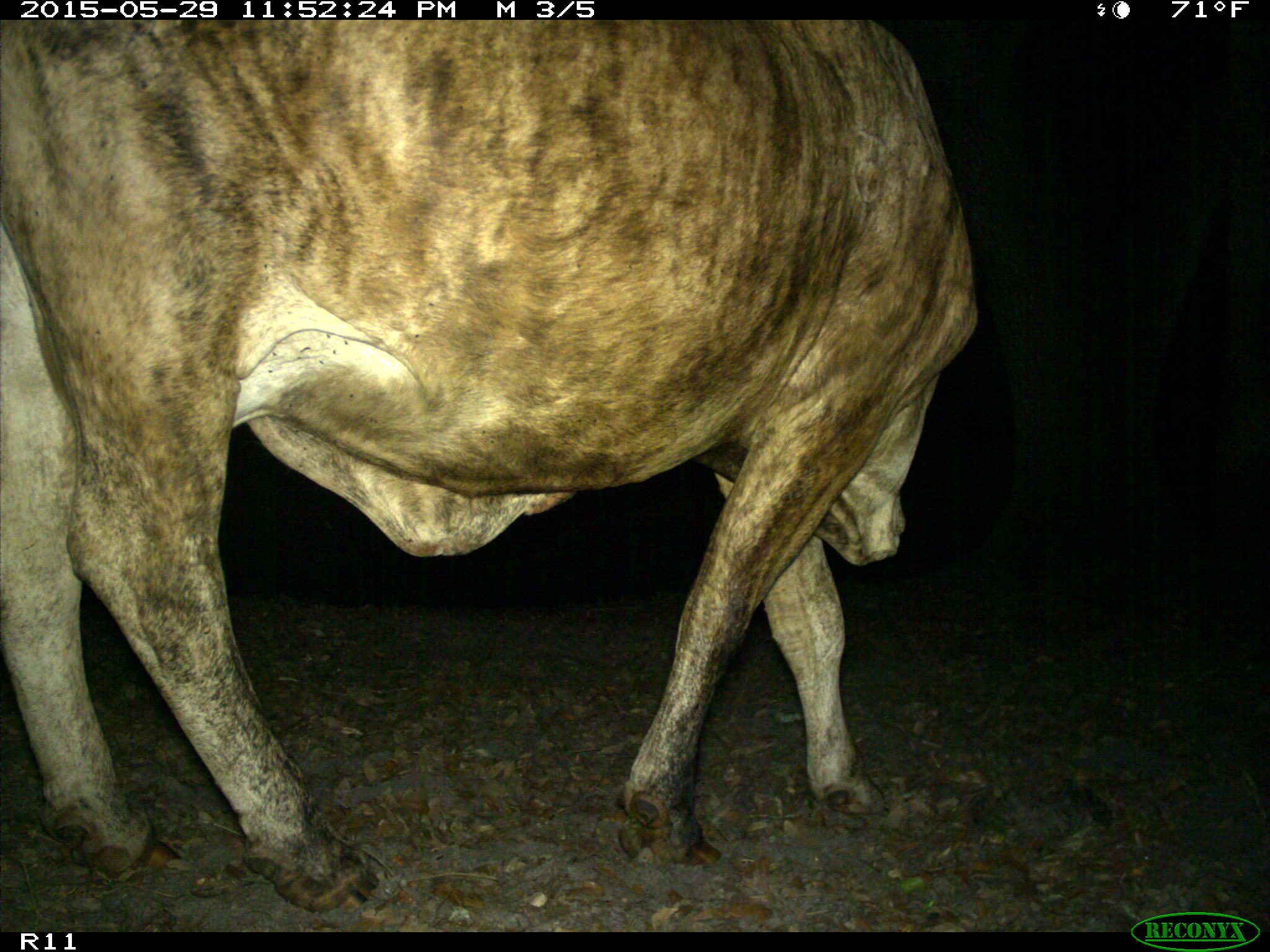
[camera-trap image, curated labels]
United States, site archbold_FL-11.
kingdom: Animalia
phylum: Chordata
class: Mammalia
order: Artiodactyla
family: Bovidae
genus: Bos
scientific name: Bos taurus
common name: domestic cow